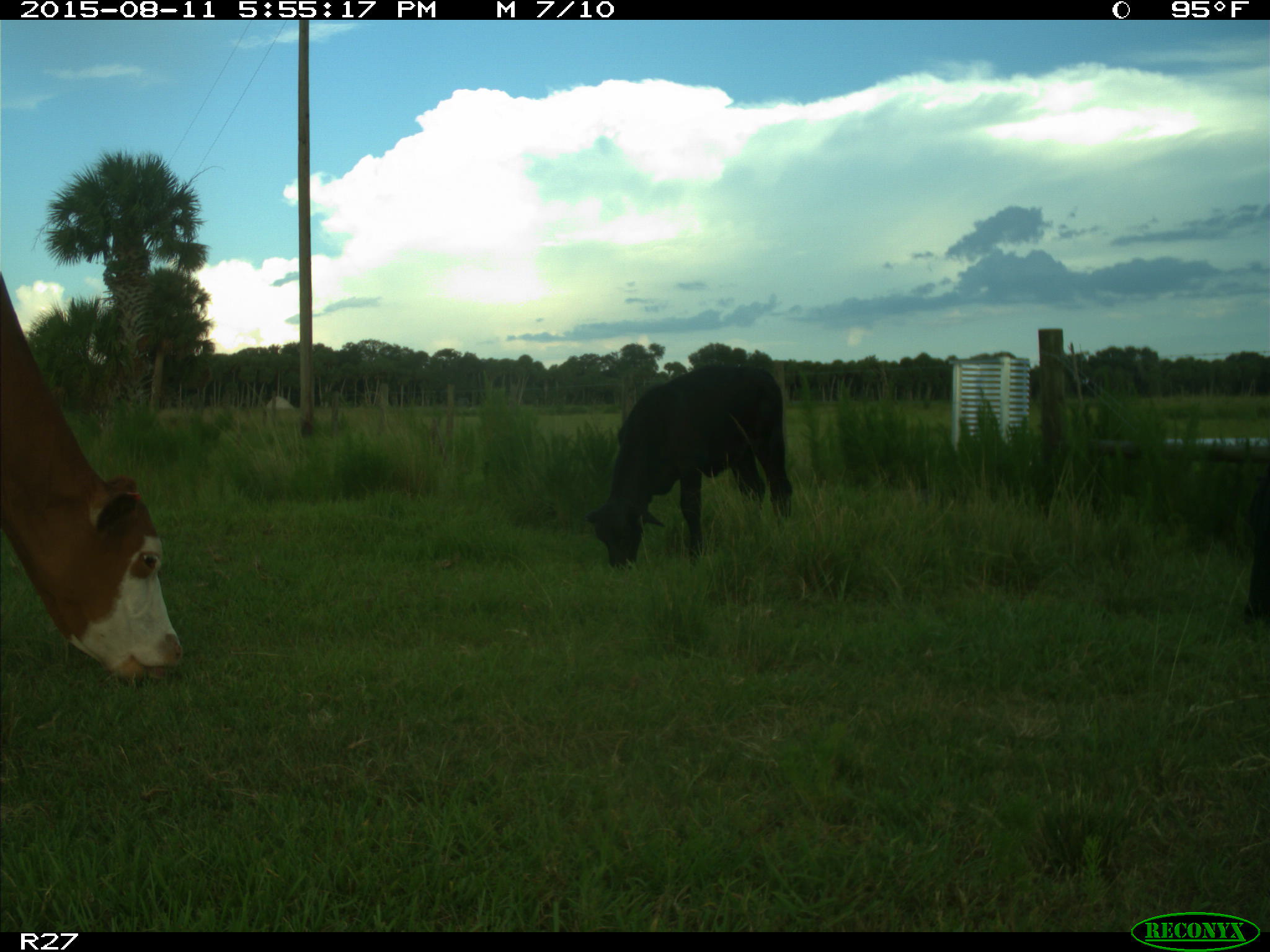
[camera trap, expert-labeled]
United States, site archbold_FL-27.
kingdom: Animalia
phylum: Chordata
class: Mammalia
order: Artiodactyla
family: Bovidae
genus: Bos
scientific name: Bos taurus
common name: domestic cow